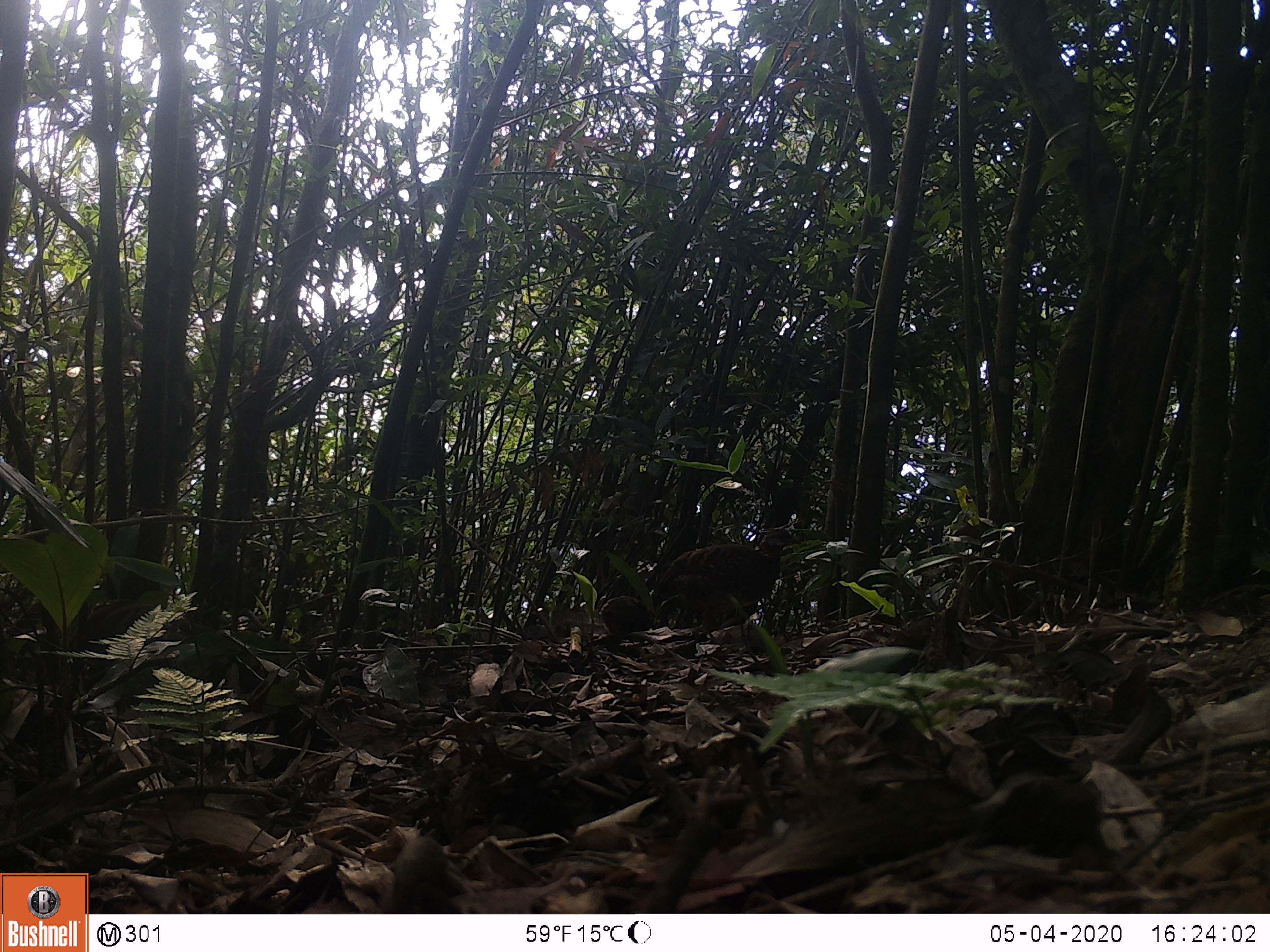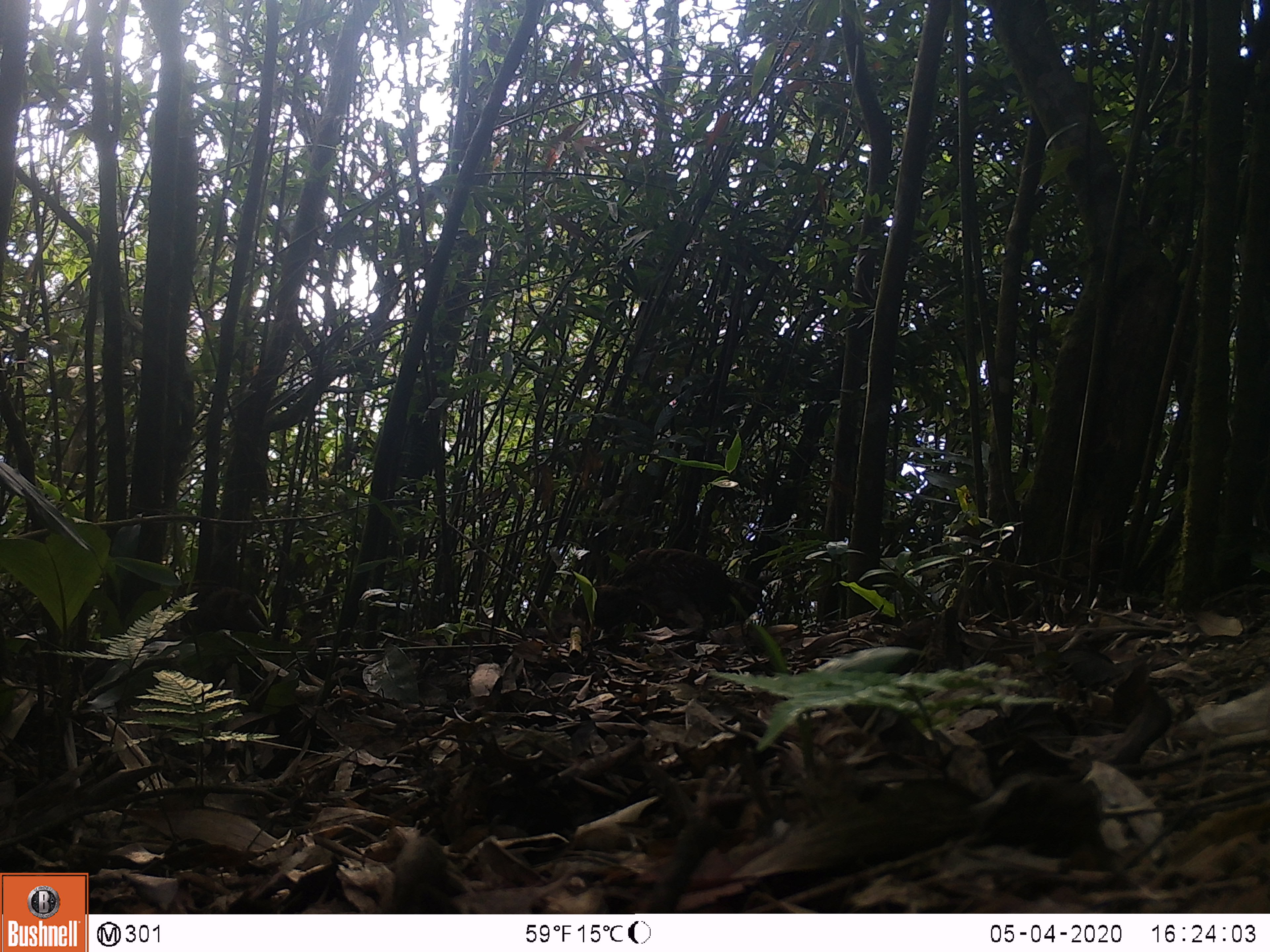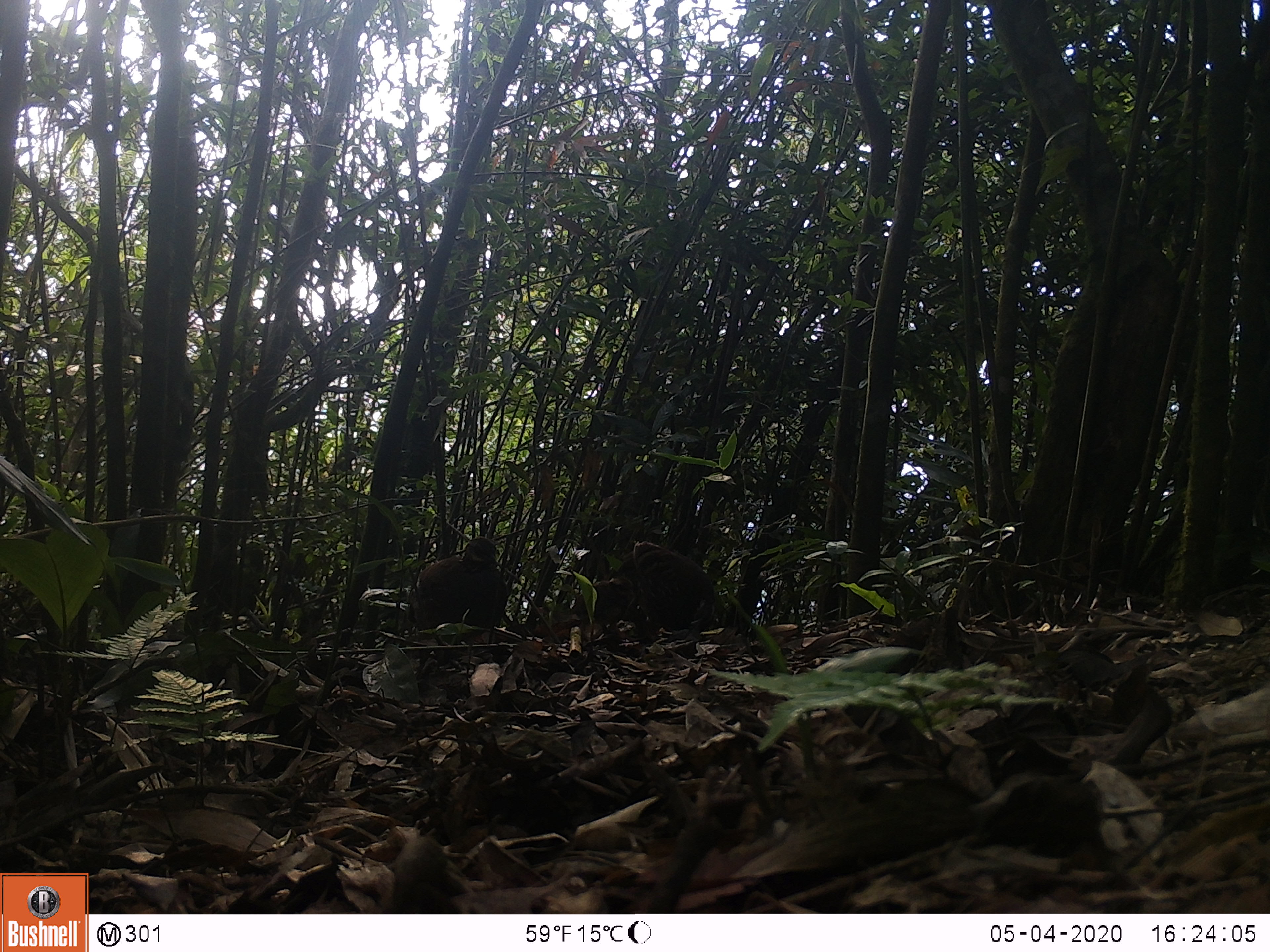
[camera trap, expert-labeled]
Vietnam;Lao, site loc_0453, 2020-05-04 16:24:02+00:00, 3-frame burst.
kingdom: Animalia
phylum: Chordata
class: Aves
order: Galliformes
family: Phasianidae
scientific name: Phasianidae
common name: partridge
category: unidentified partridge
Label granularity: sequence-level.